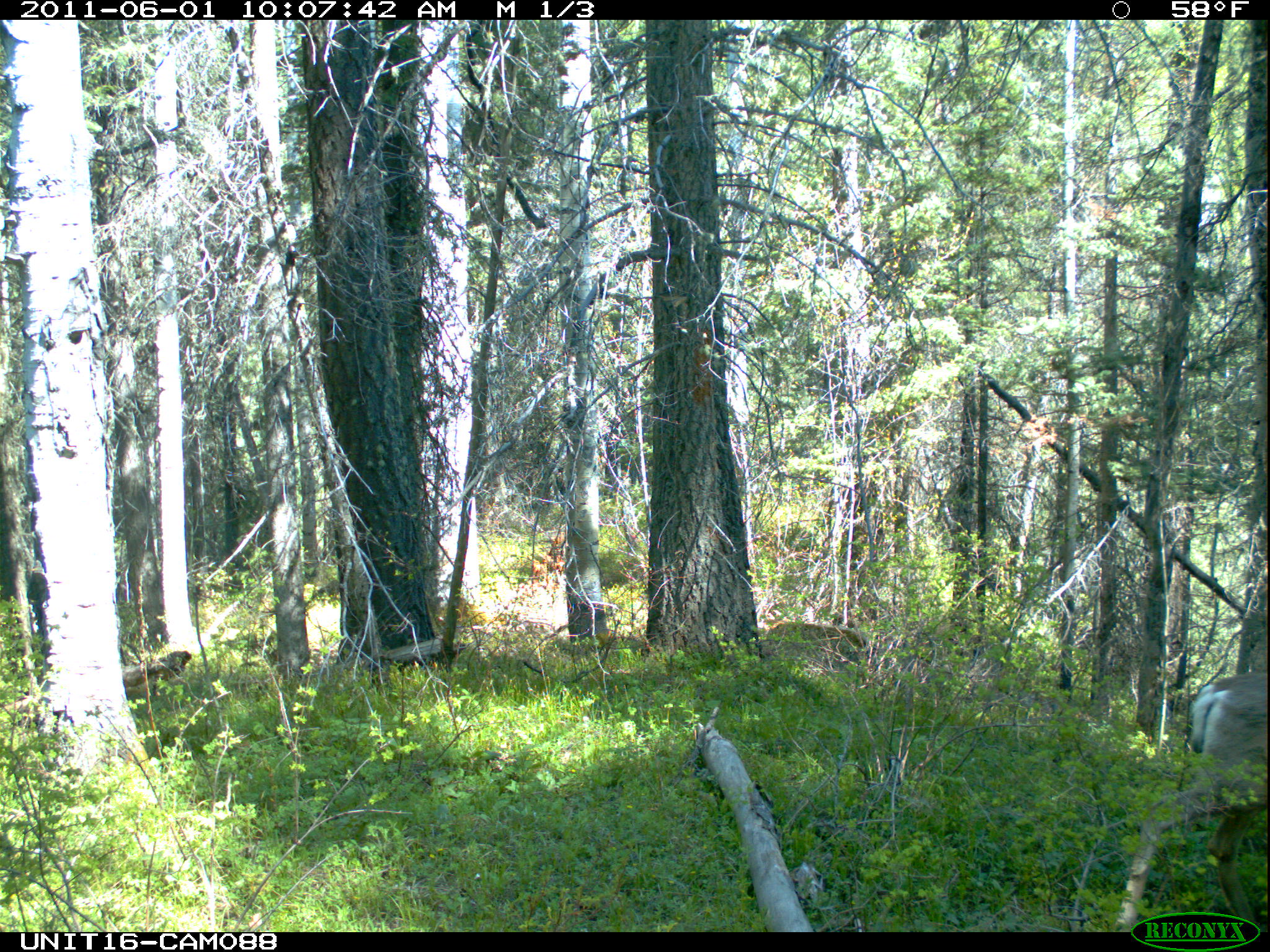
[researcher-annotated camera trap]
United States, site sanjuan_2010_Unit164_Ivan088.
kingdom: Animalia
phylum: Chordata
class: Mammalia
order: Artiodactyla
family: Cervidae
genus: Odocoileus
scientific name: Odocoileus hemionus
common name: mule deer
Odocoileus hemionus (mule deer).